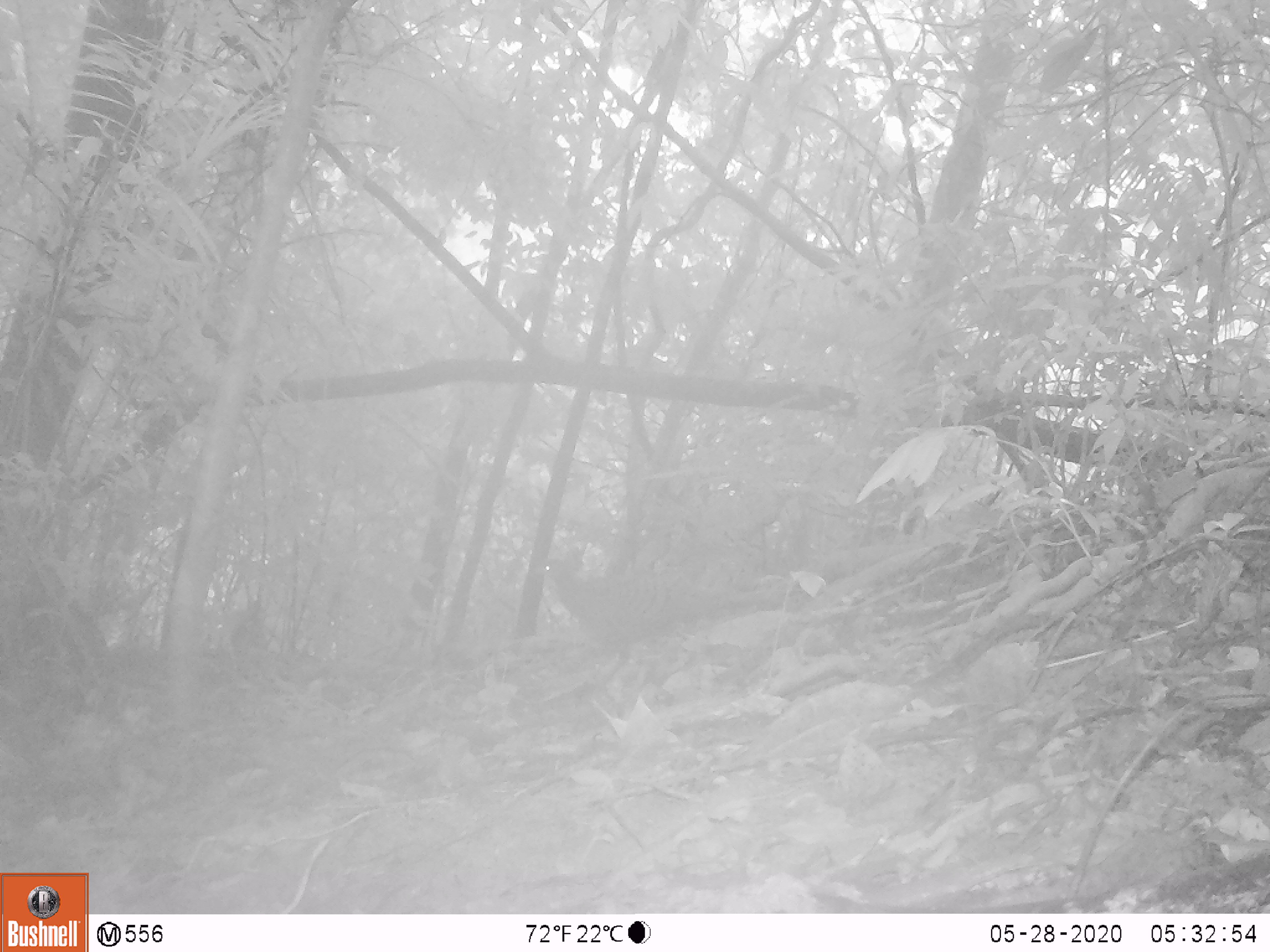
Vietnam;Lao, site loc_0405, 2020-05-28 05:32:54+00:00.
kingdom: Animalia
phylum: Chordata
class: Aves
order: Galliformes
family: Phasianidae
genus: Polyplectron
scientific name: Polyplectron bicalcaratum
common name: gray peacock-pheasant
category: grey peacock pheasant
Grey peacock pheasant (gray peacock-pheasant) (Polyplectron bicalcaratum). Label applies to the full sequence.